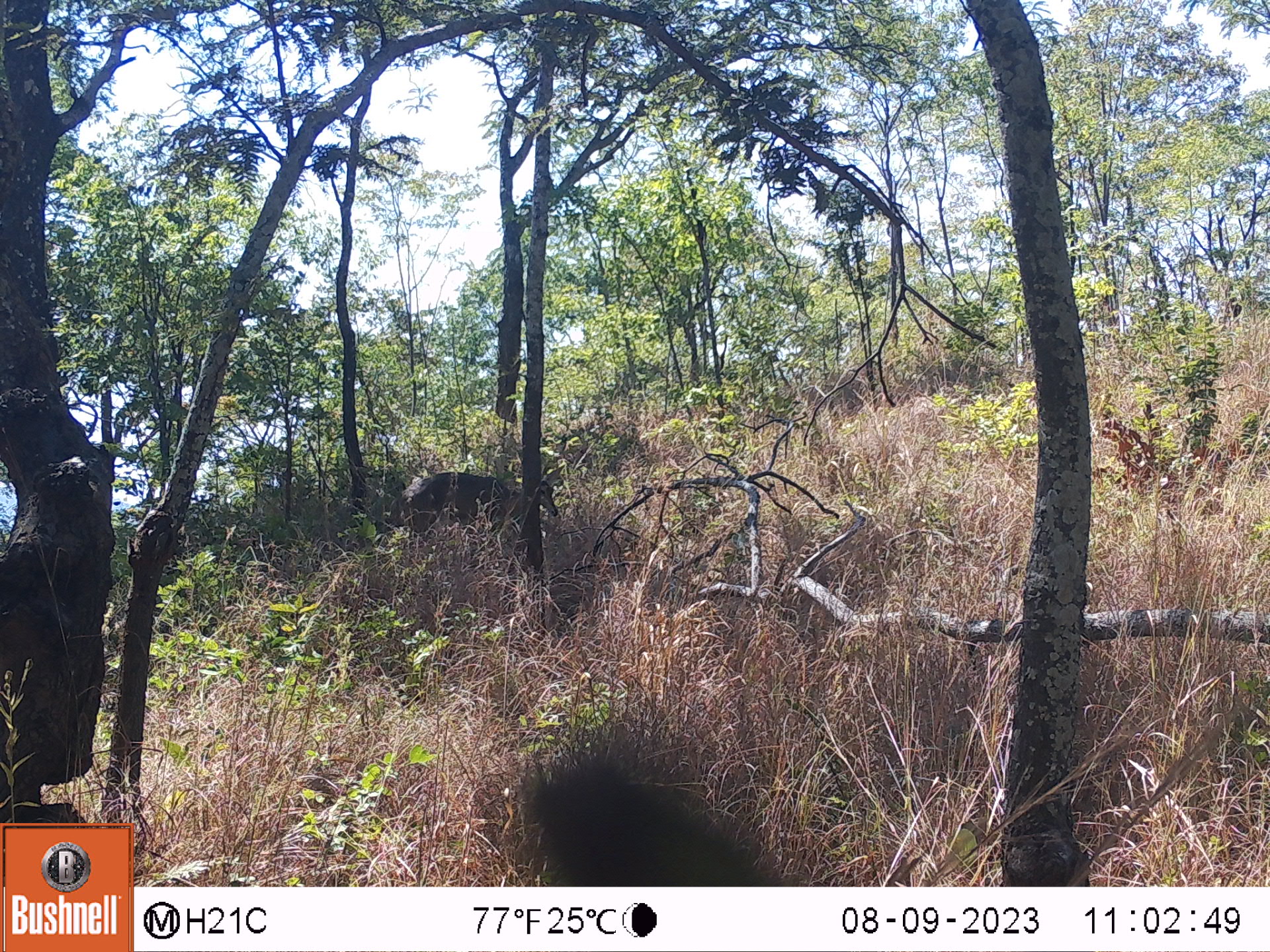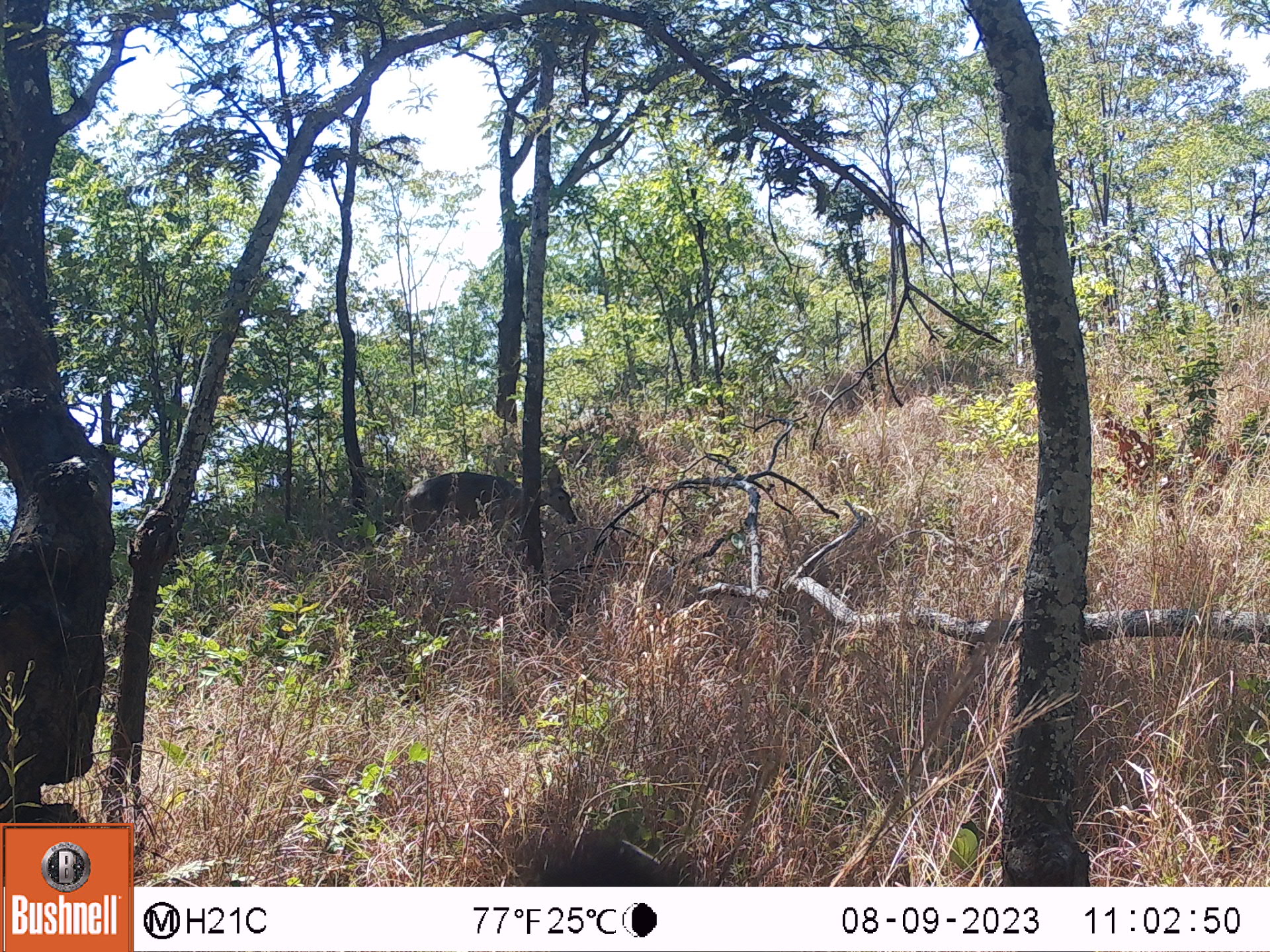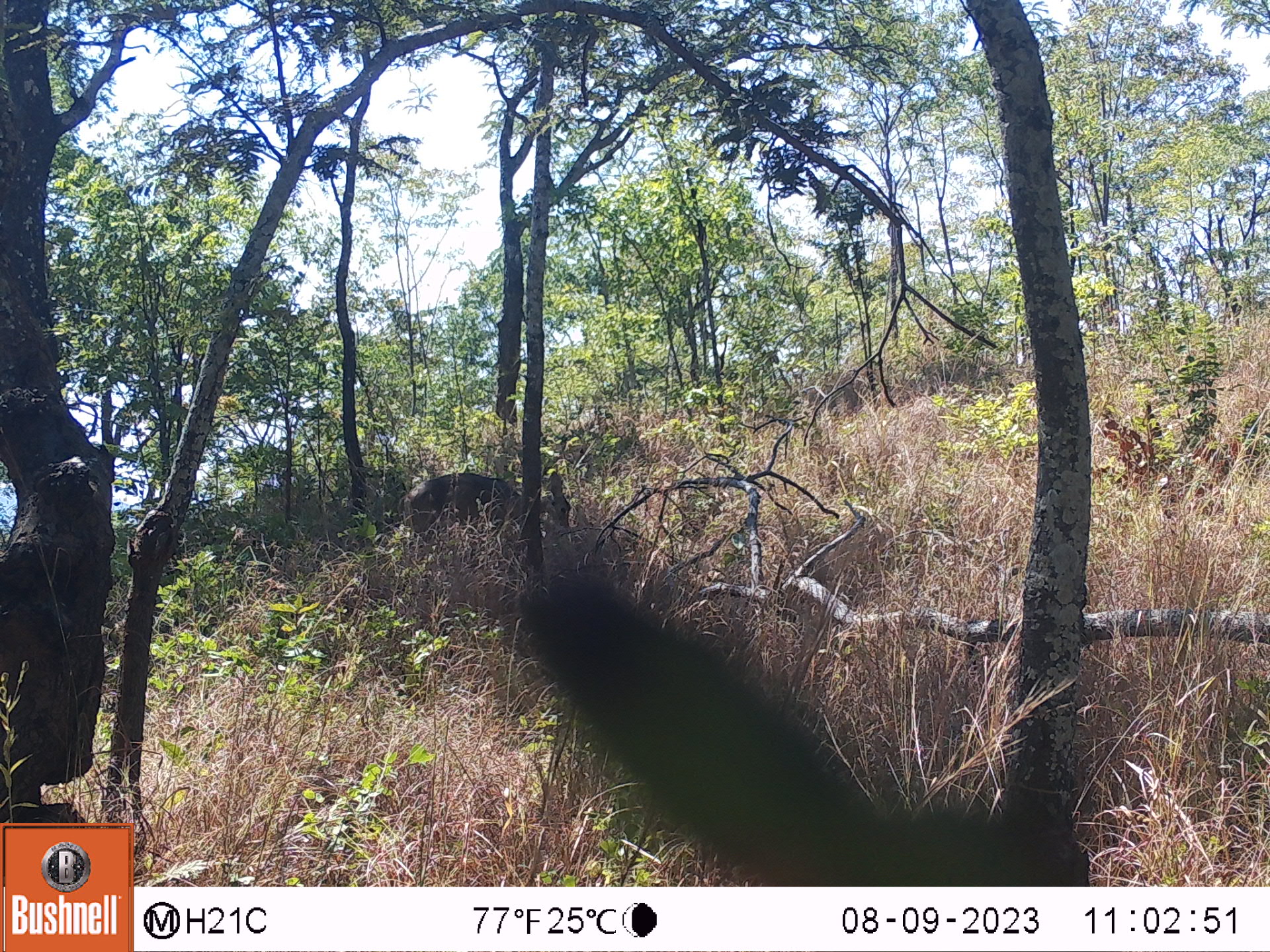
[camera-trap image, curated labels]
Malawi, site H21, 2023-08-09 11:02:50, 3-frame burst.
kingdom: Animalia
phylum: Chordata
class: Mammalia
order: Artiodactyla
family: Bovidae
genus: Redunca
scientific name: Redunca arundinum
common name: southern reedbuck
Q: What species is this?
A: Southern reedbuck (Redunca arundinum).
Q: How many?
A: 1.